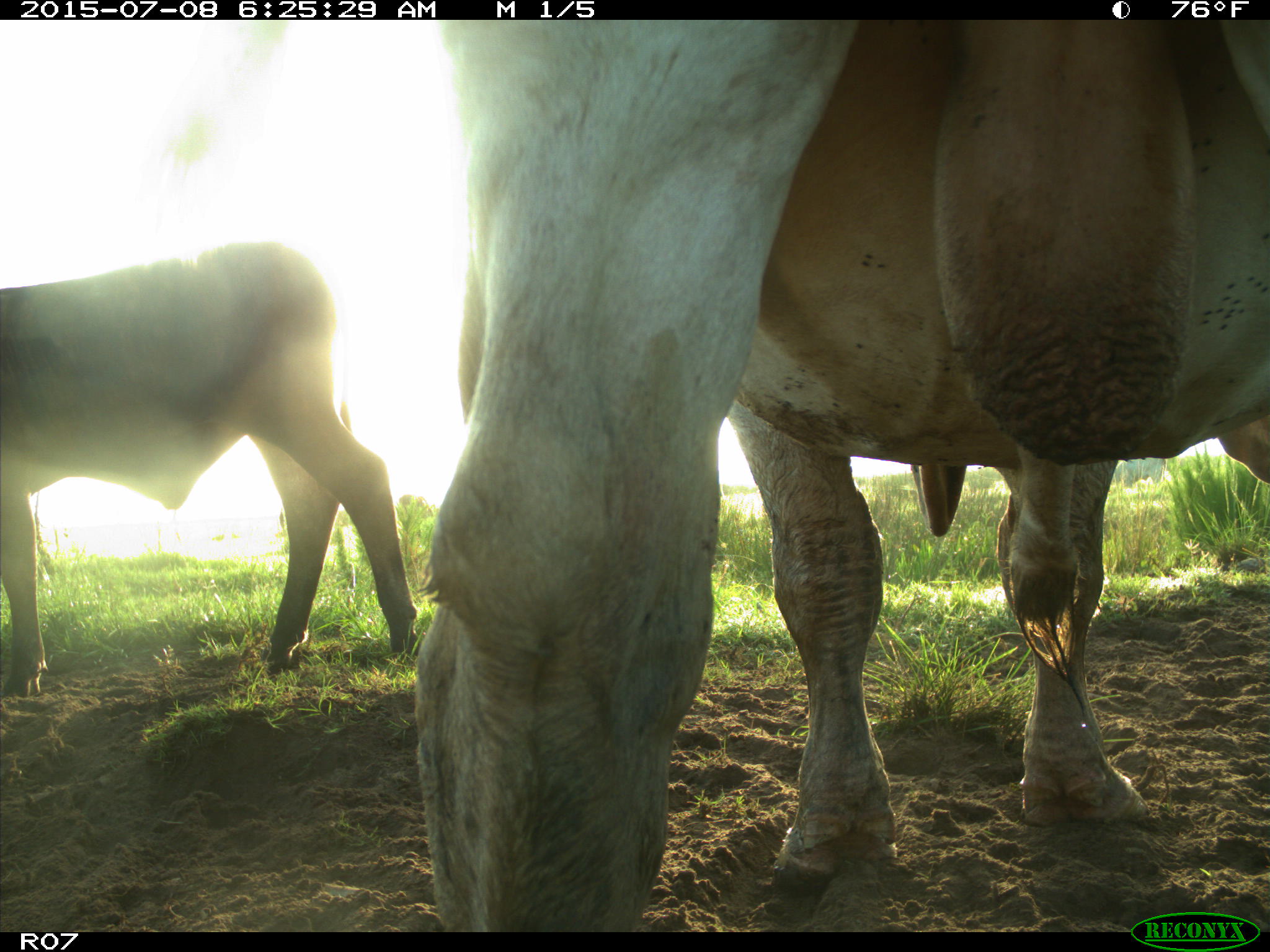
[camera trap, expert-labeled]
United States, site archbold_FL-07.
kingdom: Animalia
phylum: Chordata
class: Mammalia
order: Artiodactyla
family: Bovidae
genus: Bos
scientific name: Bos taurus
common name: domestic cow